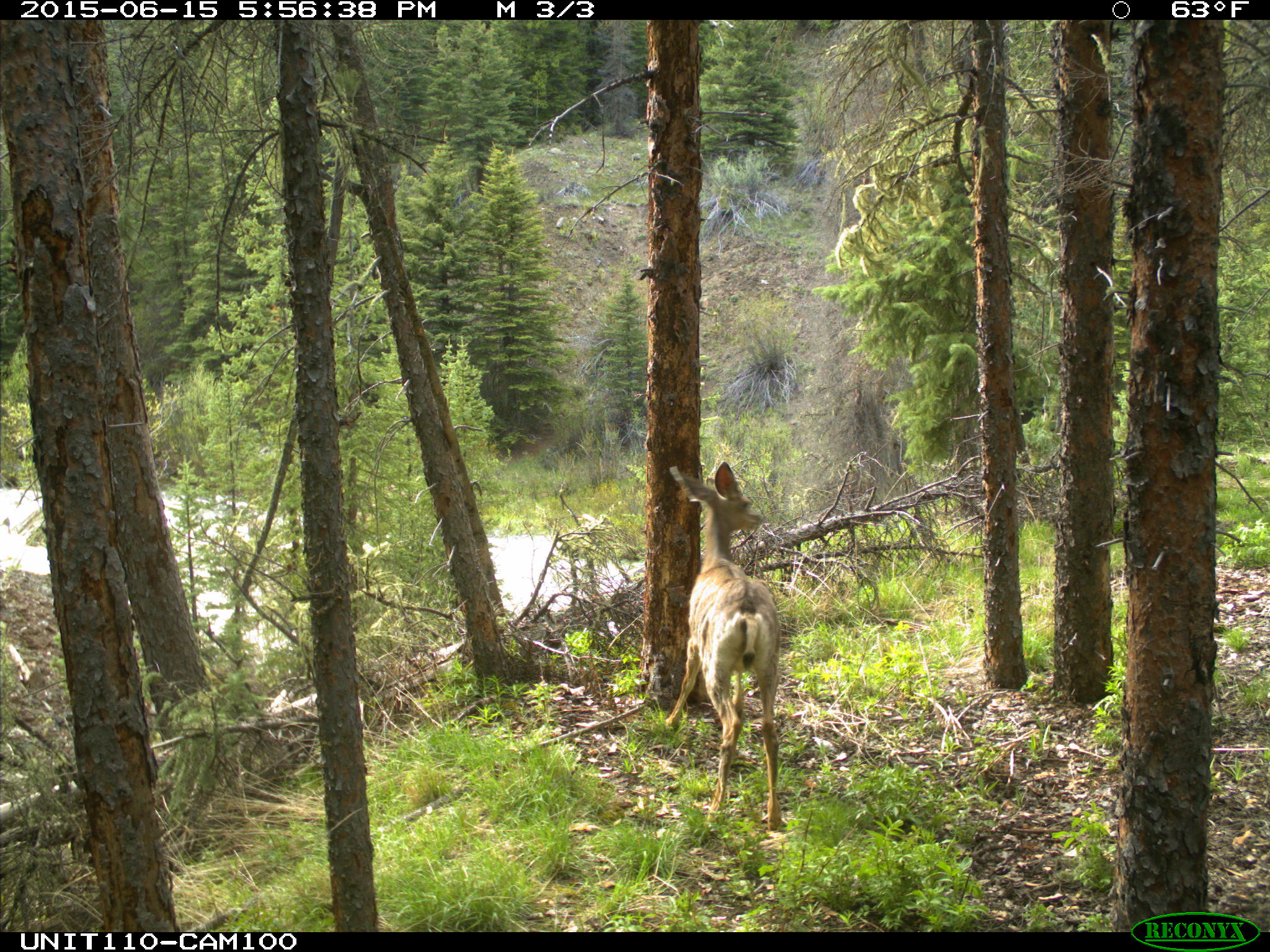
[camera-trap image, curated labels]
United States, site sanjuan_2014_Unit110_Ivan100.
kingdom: Animalia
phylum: Chordata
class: Mammalia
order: Artiodactyla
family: Cervidae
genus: Odocoileus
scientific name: Odocoileus hemionus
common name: mule deer